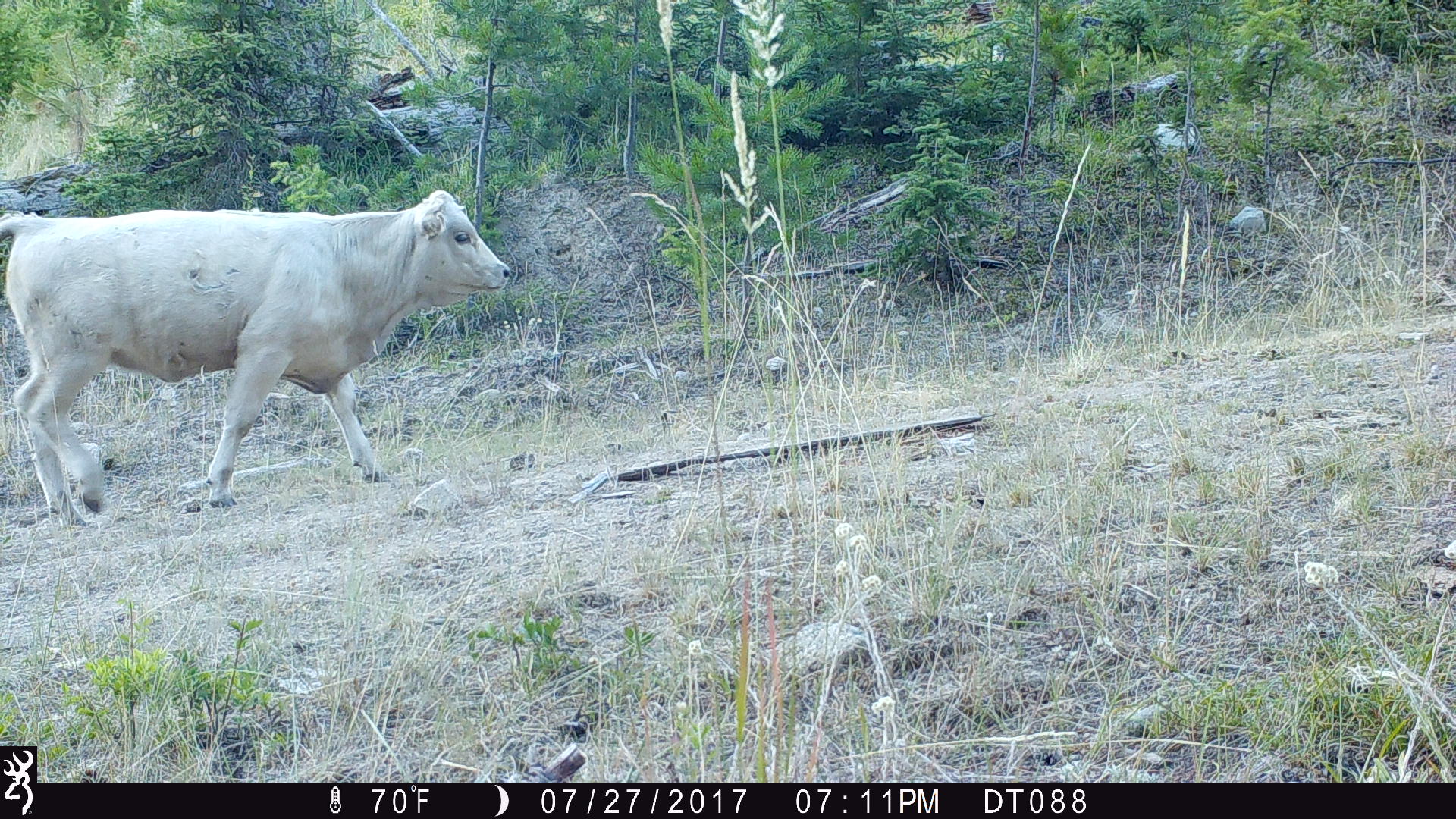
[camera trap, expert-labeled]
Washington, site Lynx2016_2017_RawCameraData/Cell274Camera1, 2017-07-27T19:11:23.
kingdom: Animalia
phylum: Chordata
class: Mammalia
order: Artiodactyla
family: Bovidae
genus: Bos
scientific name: Bos taurus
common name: domestic cattle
Domestic cattle (Bos taurus). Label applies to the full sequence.